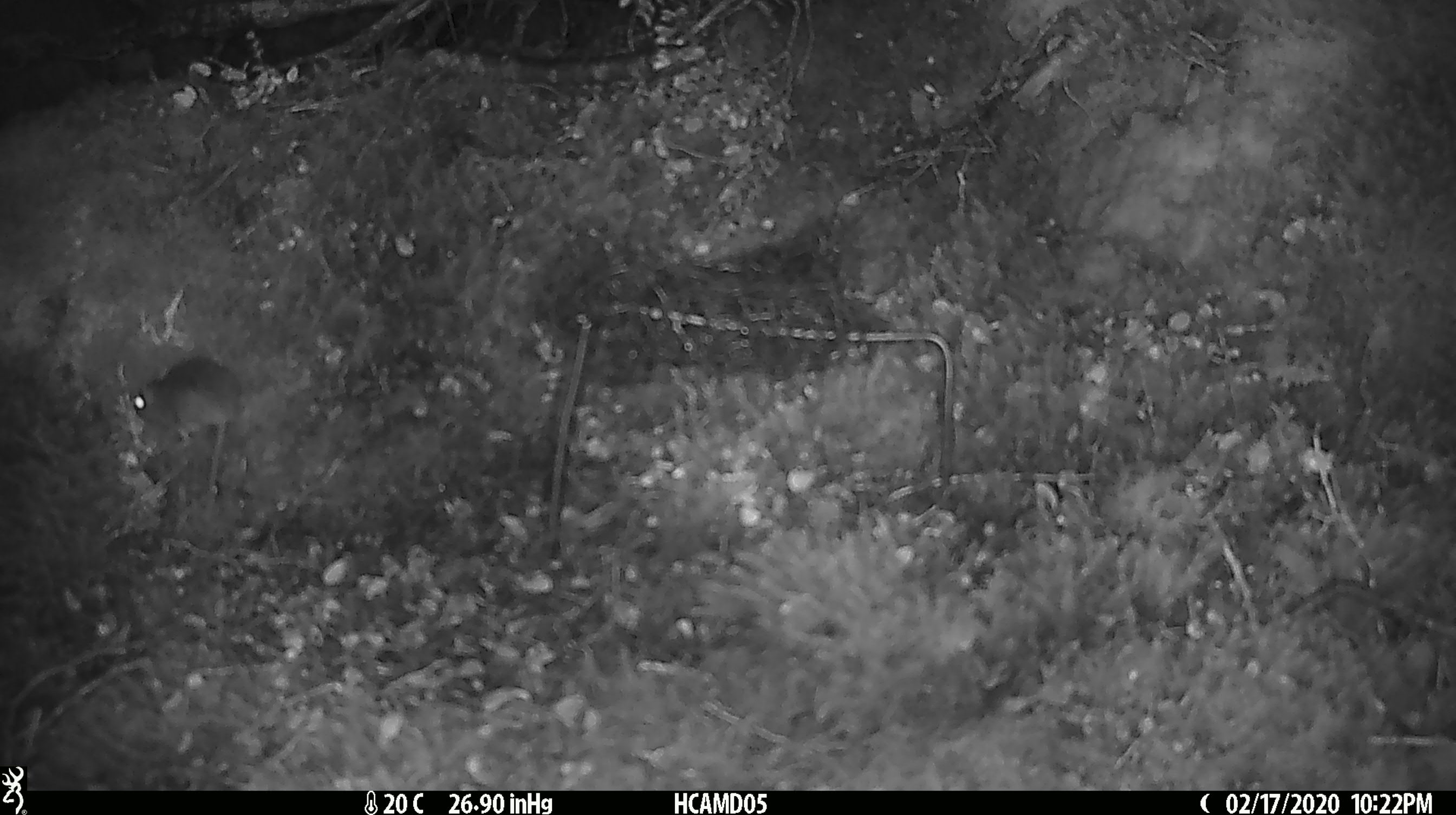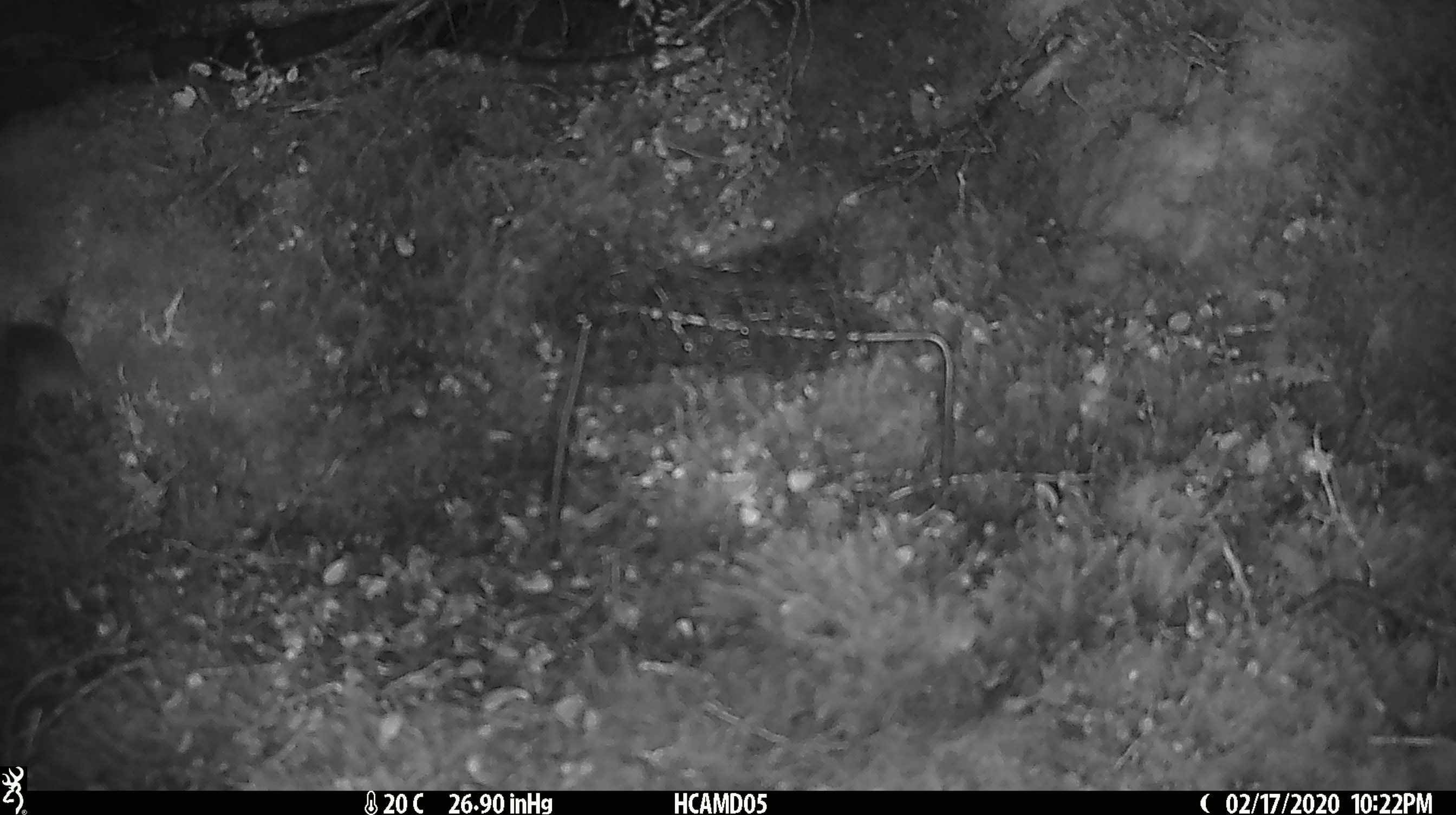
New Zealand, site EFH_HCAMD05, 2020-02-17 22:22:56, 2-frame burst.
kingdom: Animalia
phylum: Chordata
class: Mammalia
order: Rodentia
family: Muridae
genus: Mus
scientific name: Mus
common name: mouse